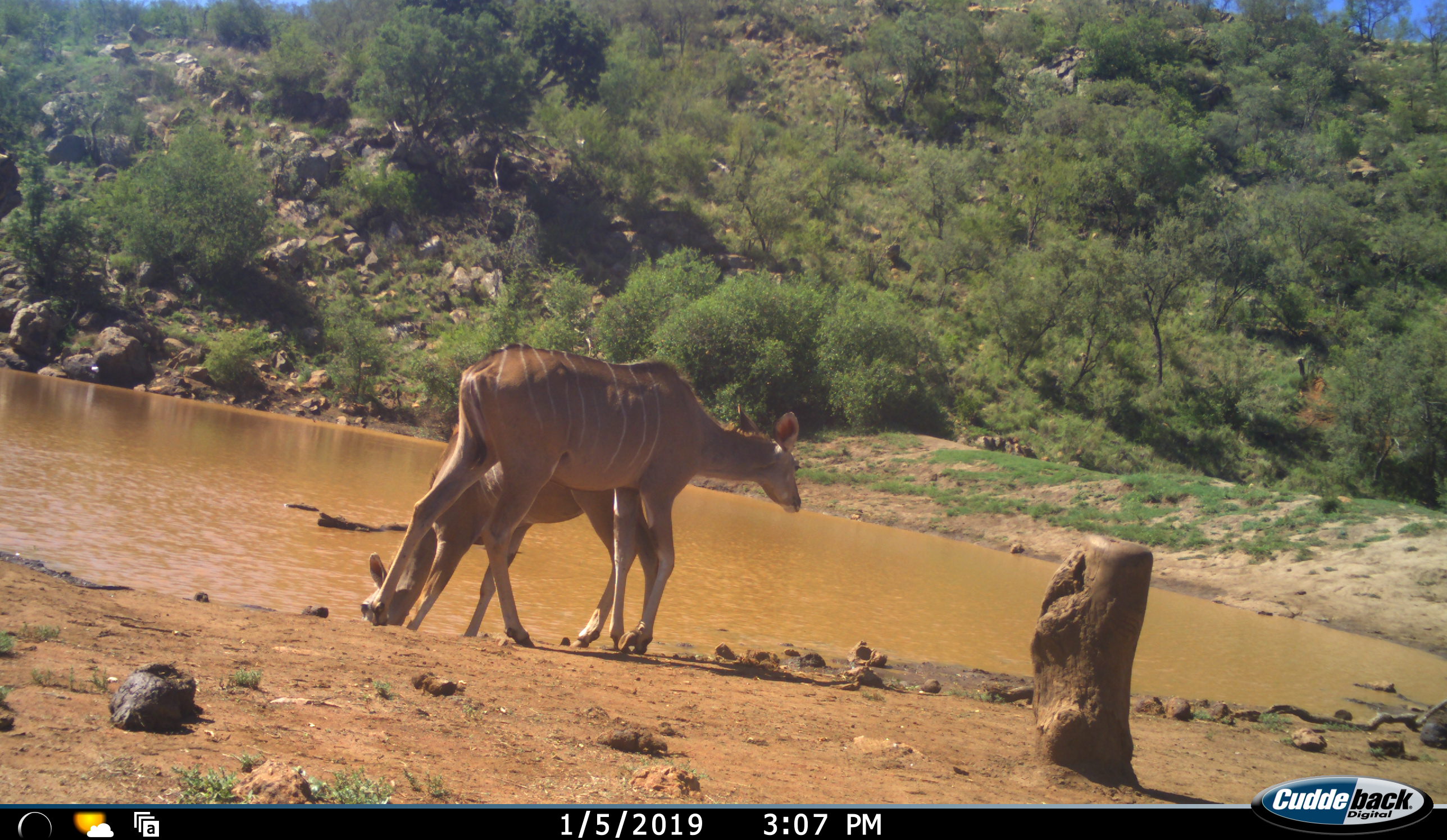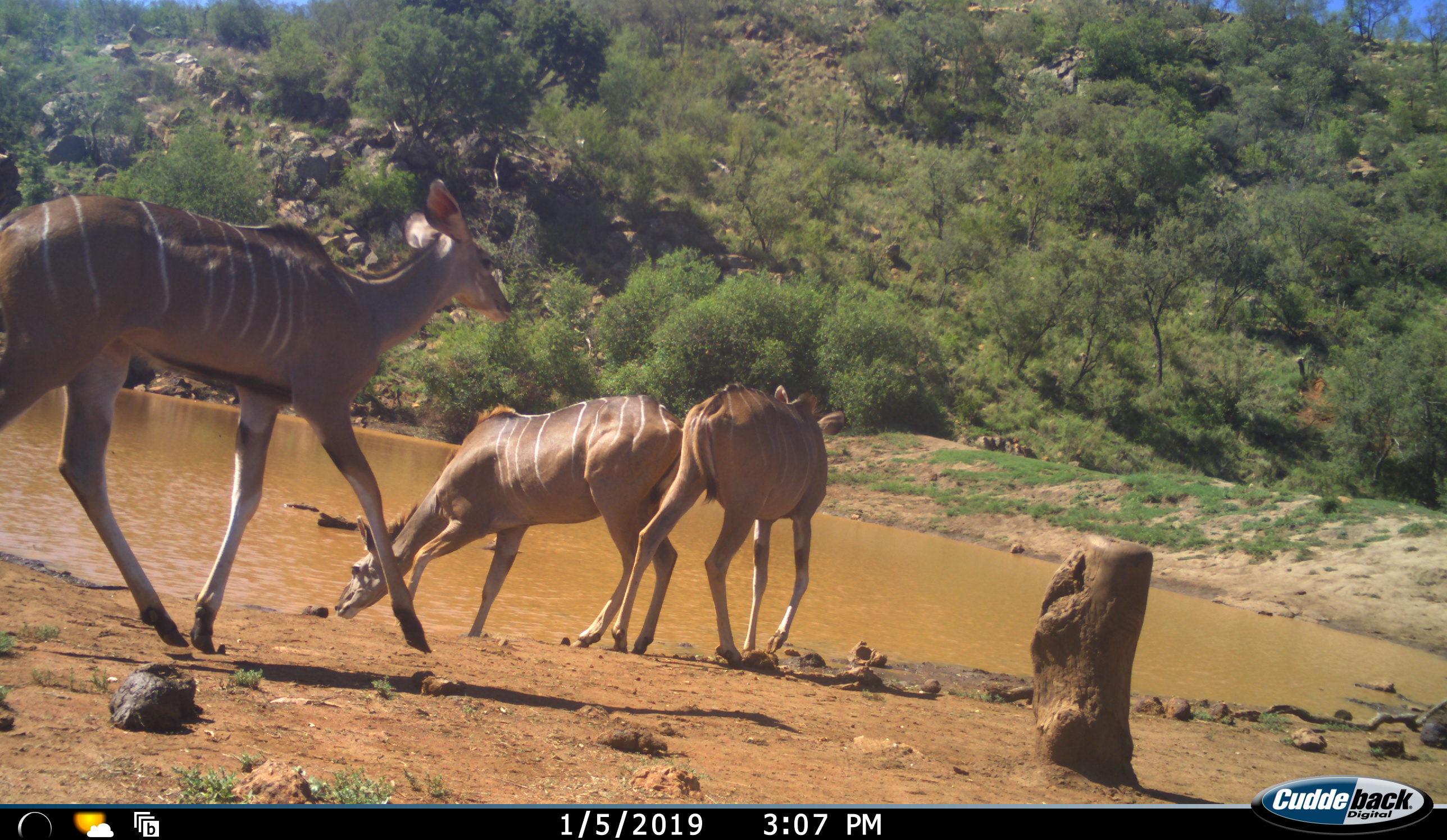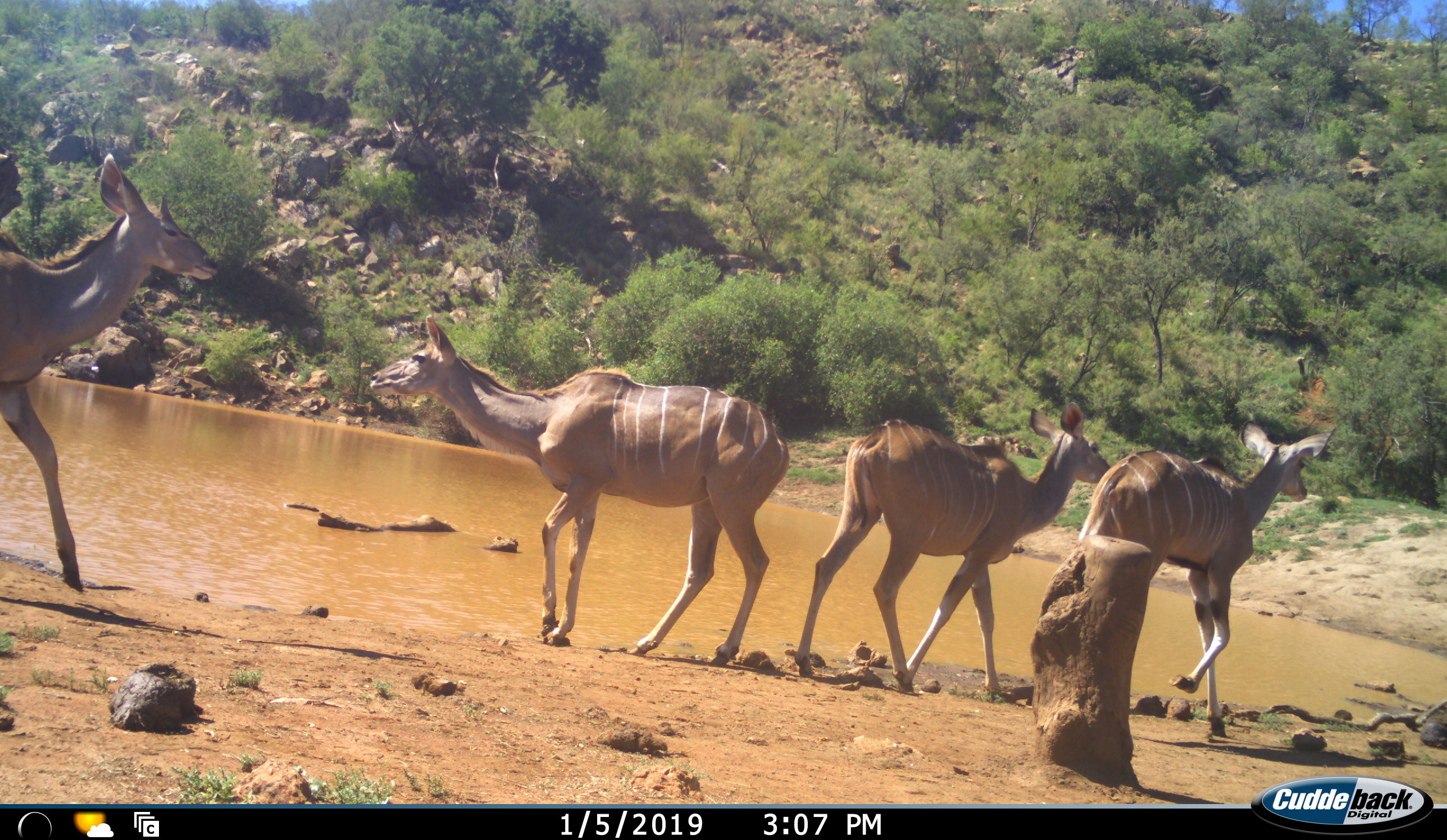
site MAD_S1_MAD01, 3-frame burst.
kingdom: Animalia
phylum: Chordata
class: Mammalia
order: Artiodactyla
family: Bovidae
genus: Tragelaphus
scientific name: Tragelaphus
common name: kudu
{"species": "kudu (Tragelaphus)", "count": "4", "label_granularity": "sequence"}